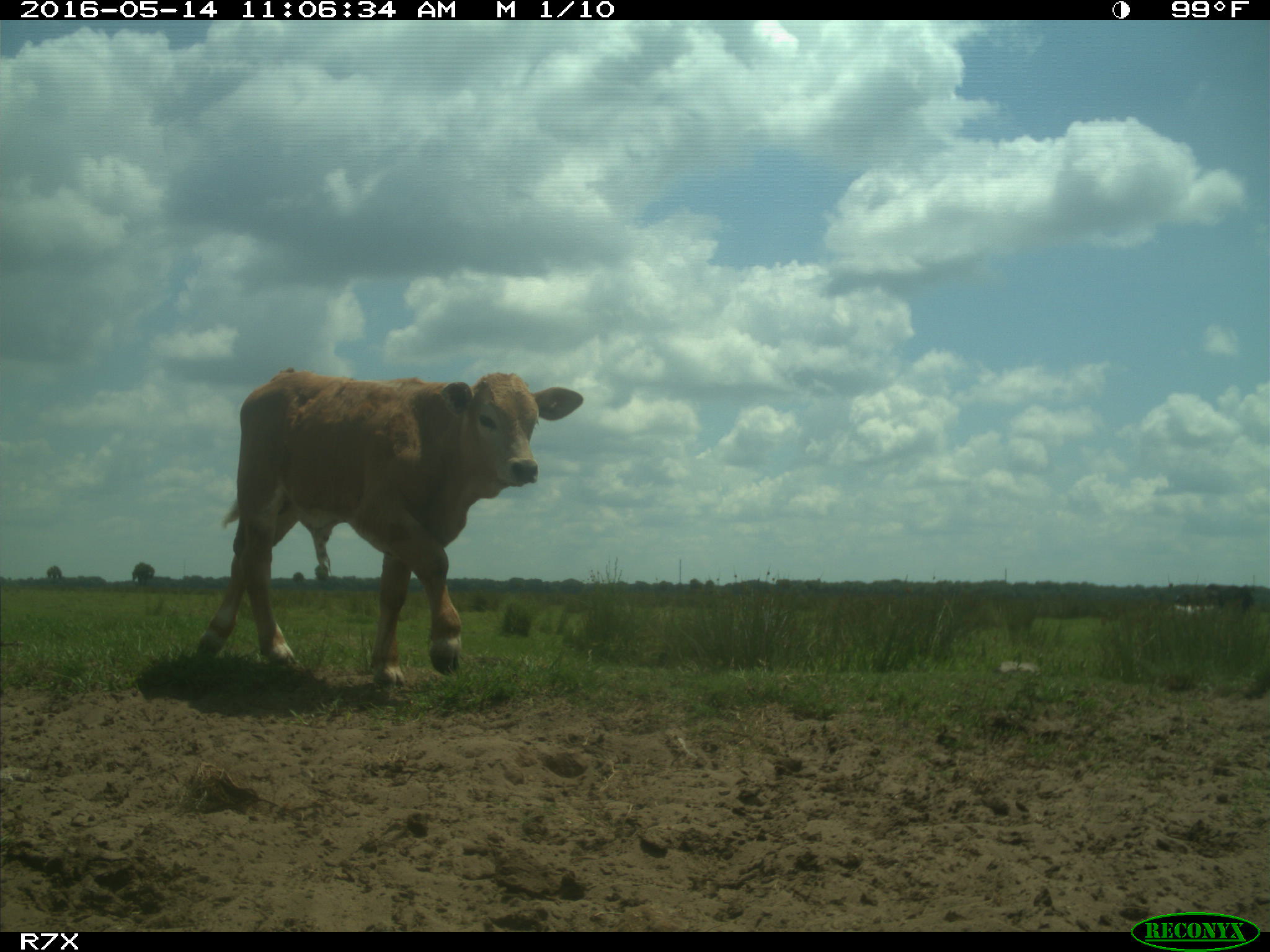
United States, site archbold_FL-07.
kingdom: Animalia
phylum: Chordata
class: Mammalia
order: Artiodactyla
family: Bovidae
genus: Bos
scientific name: Bos taurus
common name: domestic cow